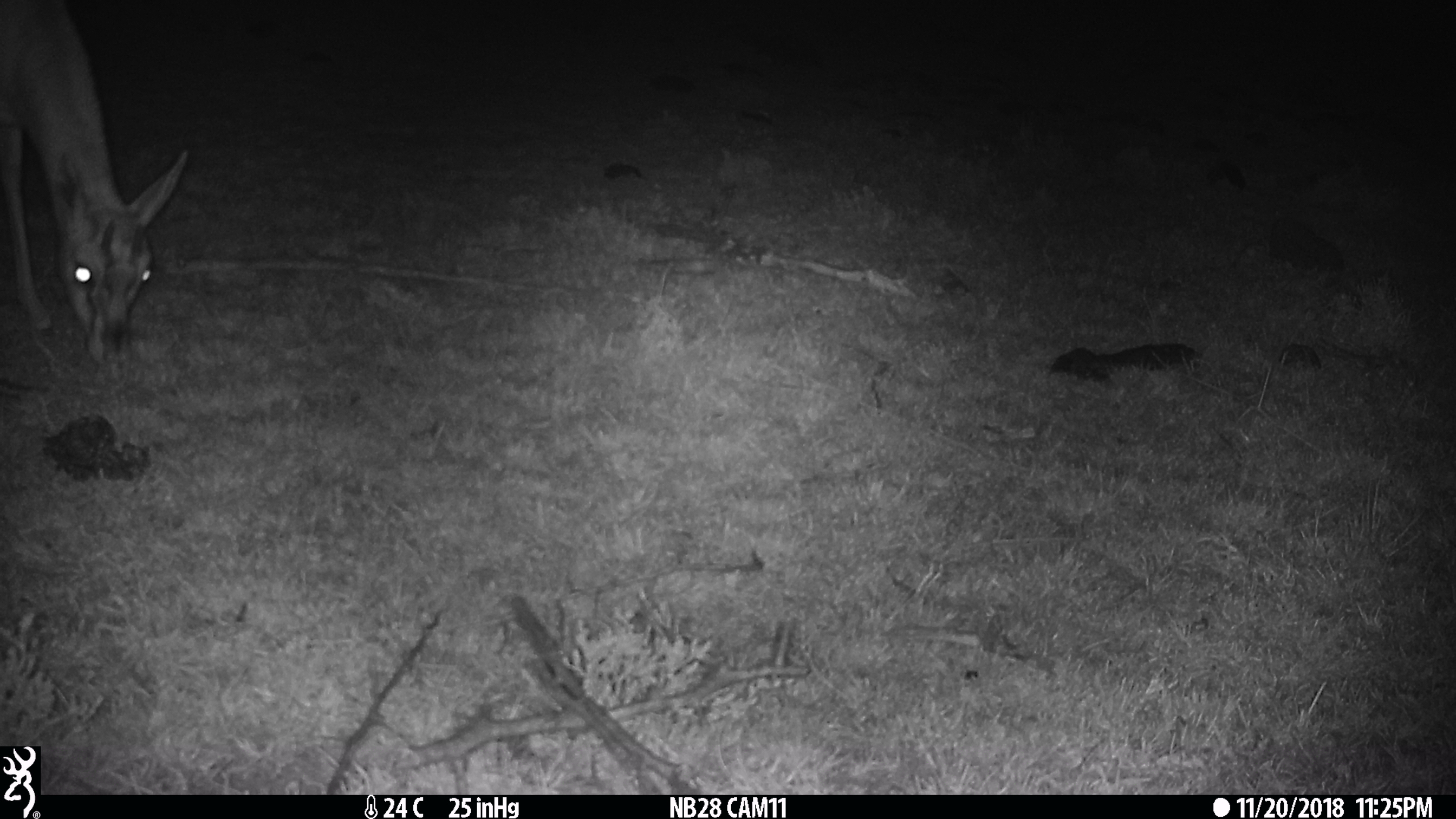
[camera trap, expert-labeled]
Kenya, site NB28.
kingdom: Animalia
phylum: Chordata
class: Mammalia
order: Artiodactyla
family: Bovidae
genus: Eudorcas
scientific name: Eudorcas thomsonii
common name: thomon's gazelle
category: gazelle thomsons